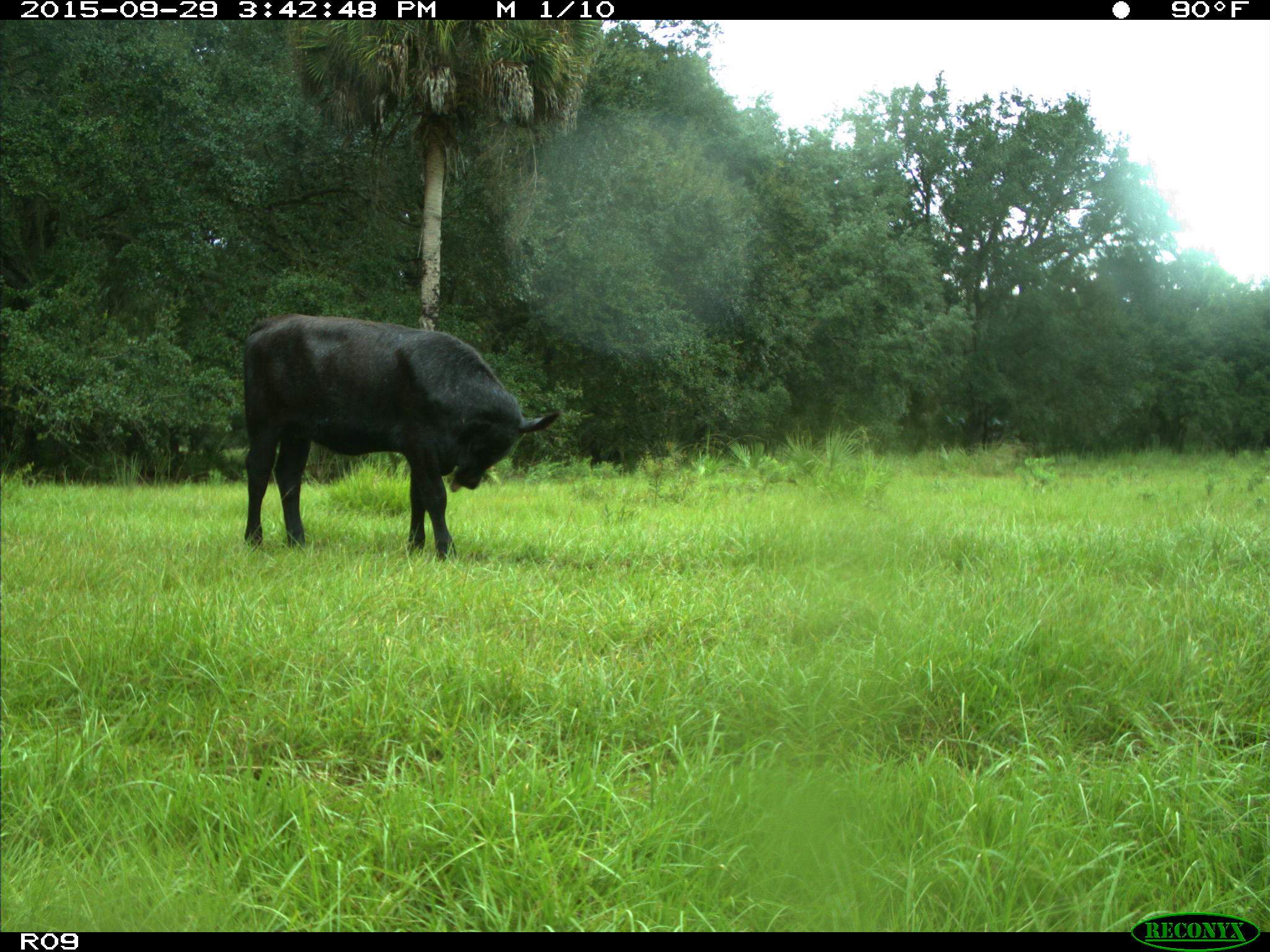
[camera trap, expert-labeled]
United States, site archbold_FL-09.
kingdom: Animalia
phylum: Chordata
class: Mammalia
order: Artiodactyla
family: Bovidae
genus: Bos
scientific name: Bos taurus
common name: domestic cow